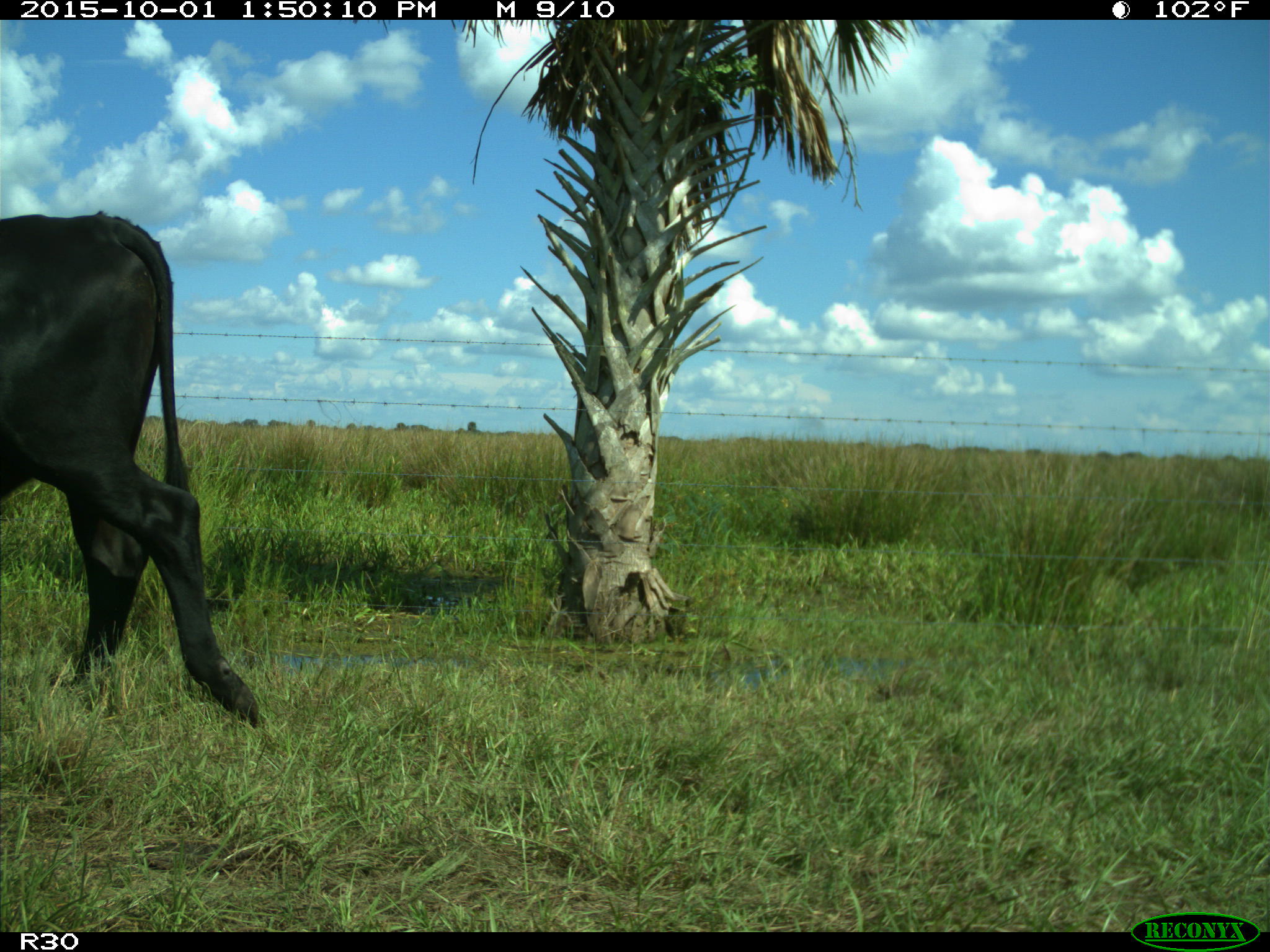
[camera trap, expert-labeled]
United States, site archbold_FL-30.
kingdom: Animalia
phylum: Chordata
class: Mammalia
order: Artiodactyla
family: Bovidae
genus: Bos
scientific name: Bos taurus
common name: domestic cow